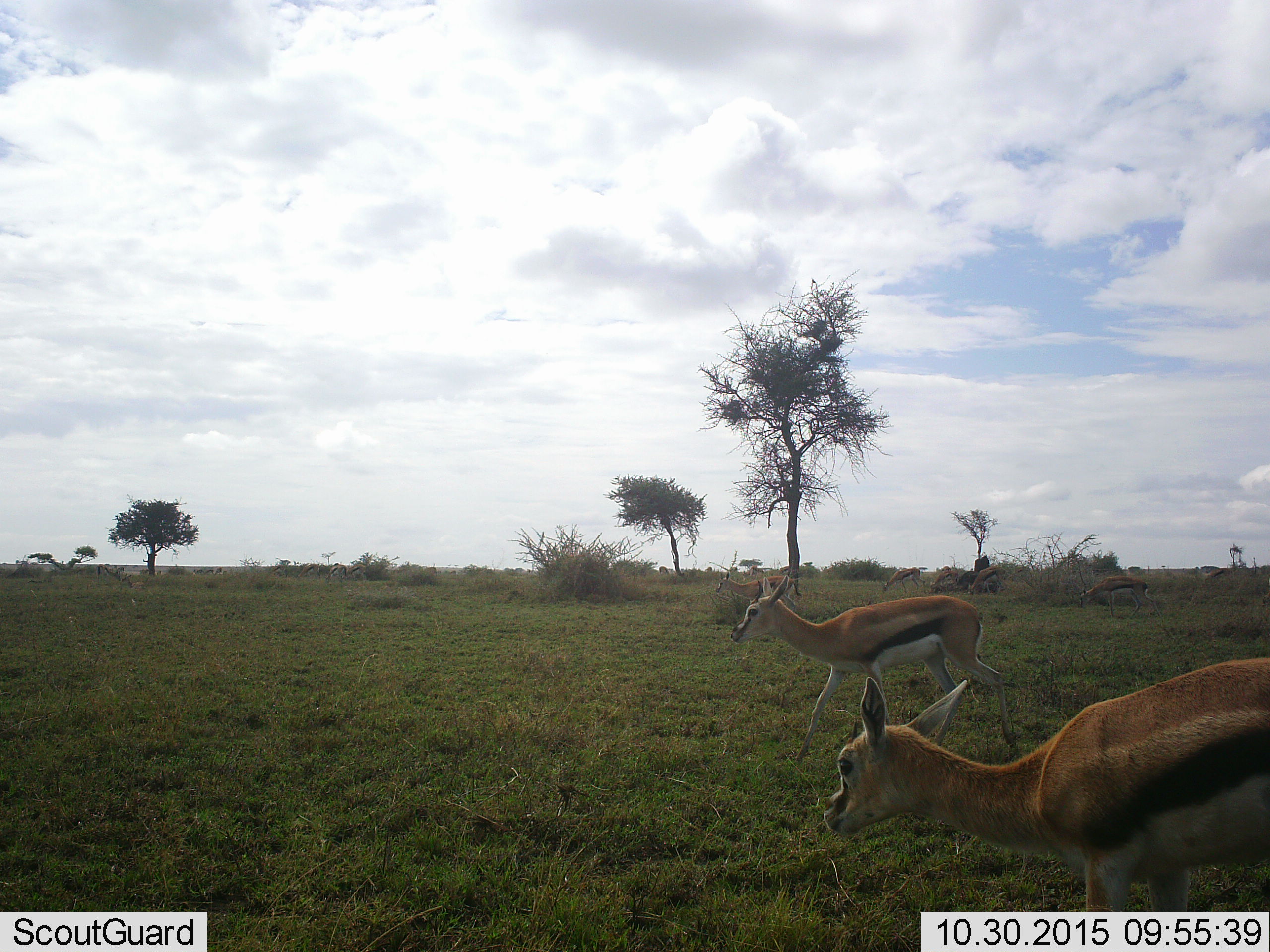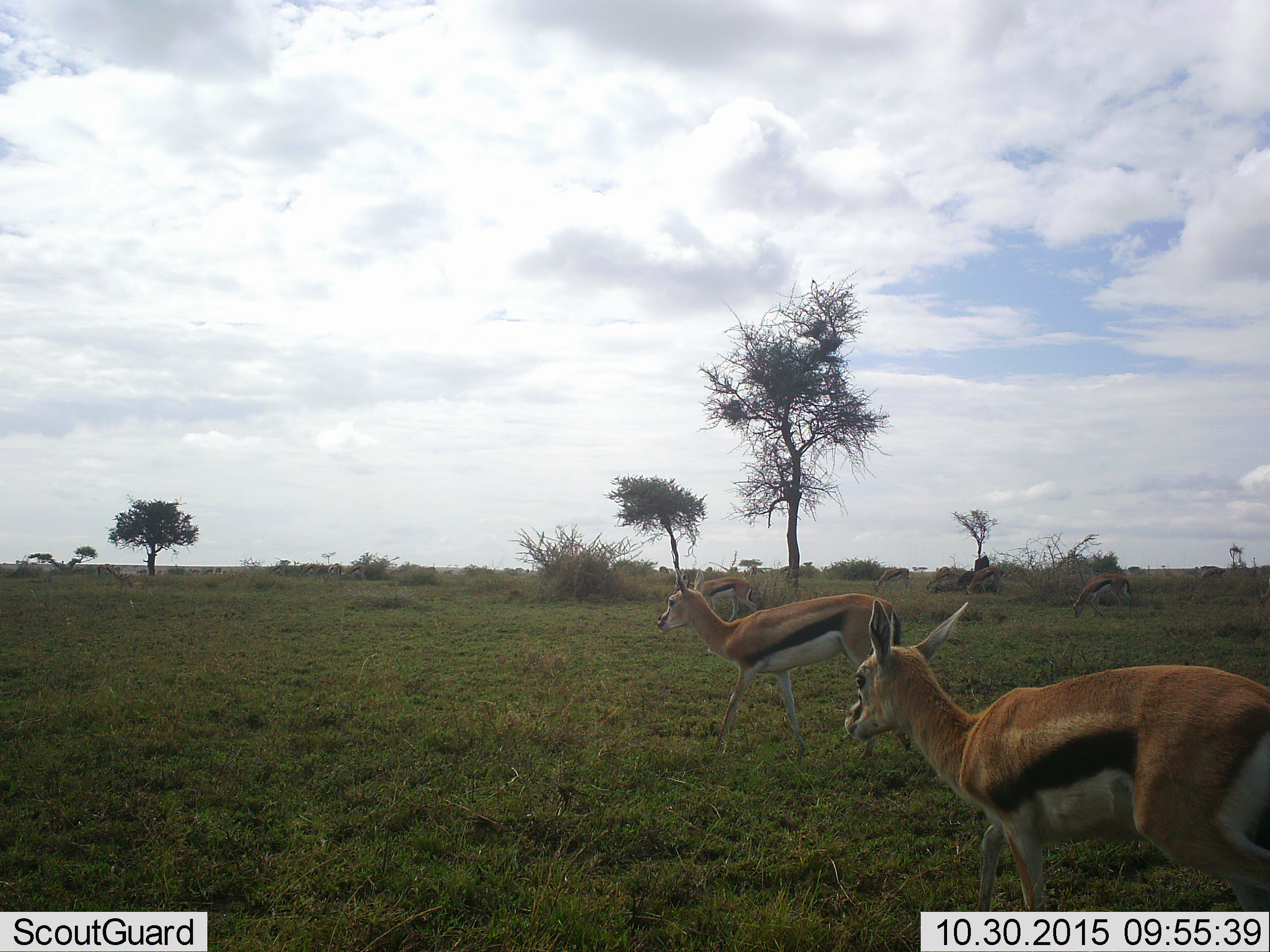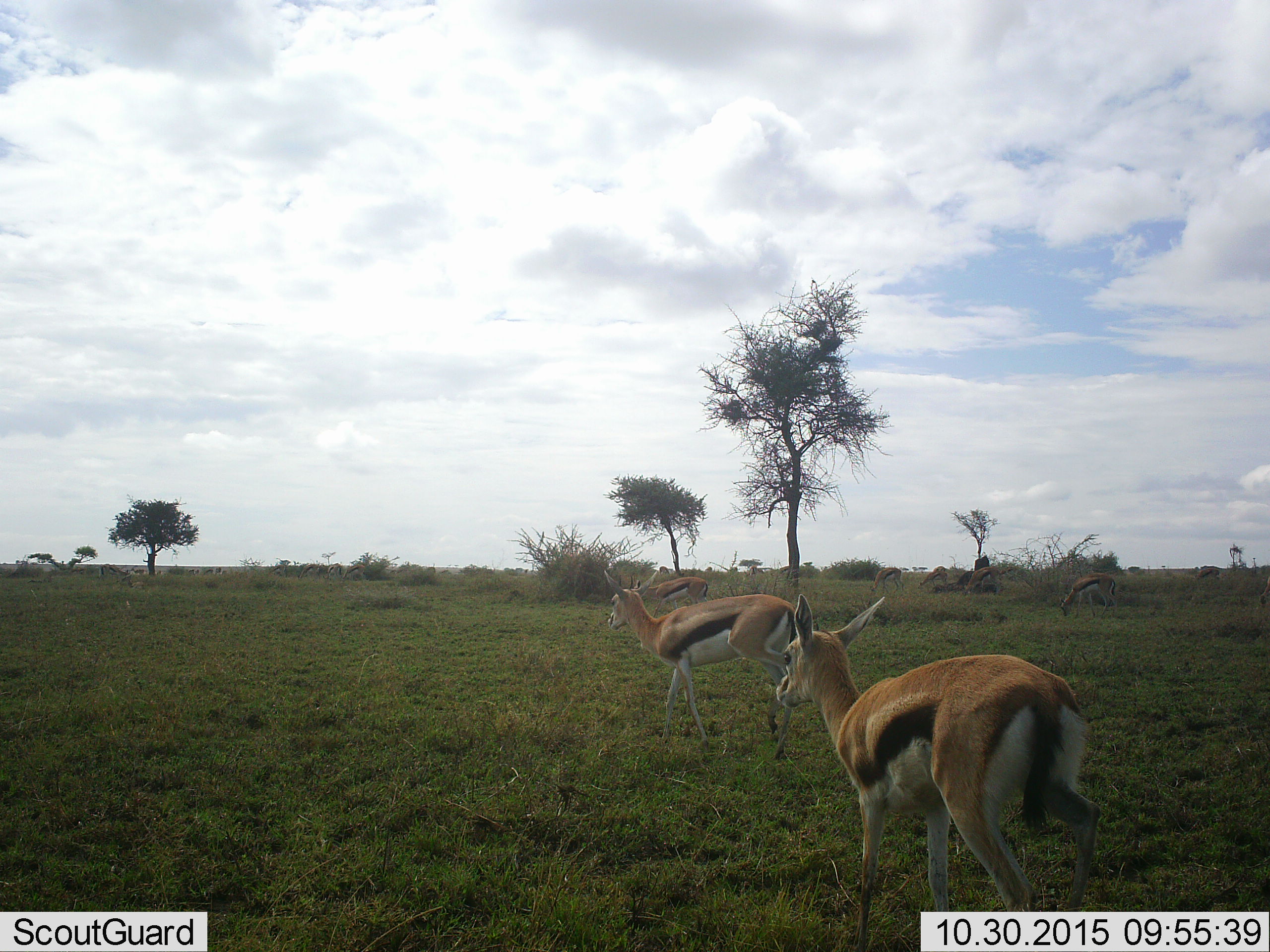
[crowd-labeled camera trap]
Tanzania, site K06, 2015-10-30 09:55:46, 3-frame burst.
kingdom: Animalia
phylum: Chordata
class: Mammalia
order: Artiodactyla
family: Bovidae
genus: Eudorcas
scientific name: Eudorcas thomsonii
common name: thomson's gazelle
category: gazellethomsons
Gazellethomsons (thomson's gazelle) (Eudorcas thomsonii), count 8. Behavior (volunteer vote fractions): standing 38%, resting 0%, moving 100%, interacting 0%. Young present (vote fraction): 12%. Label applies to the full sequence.